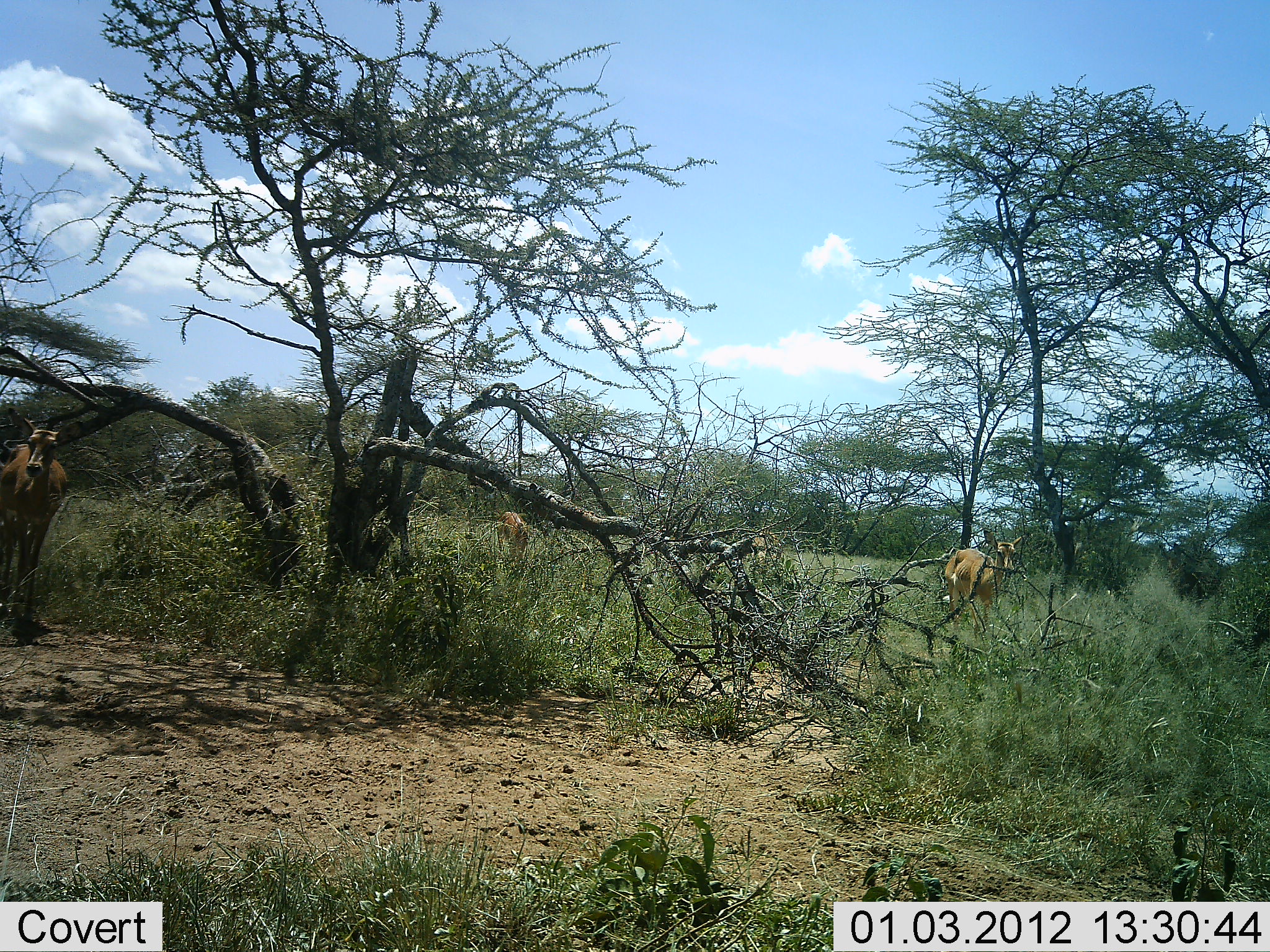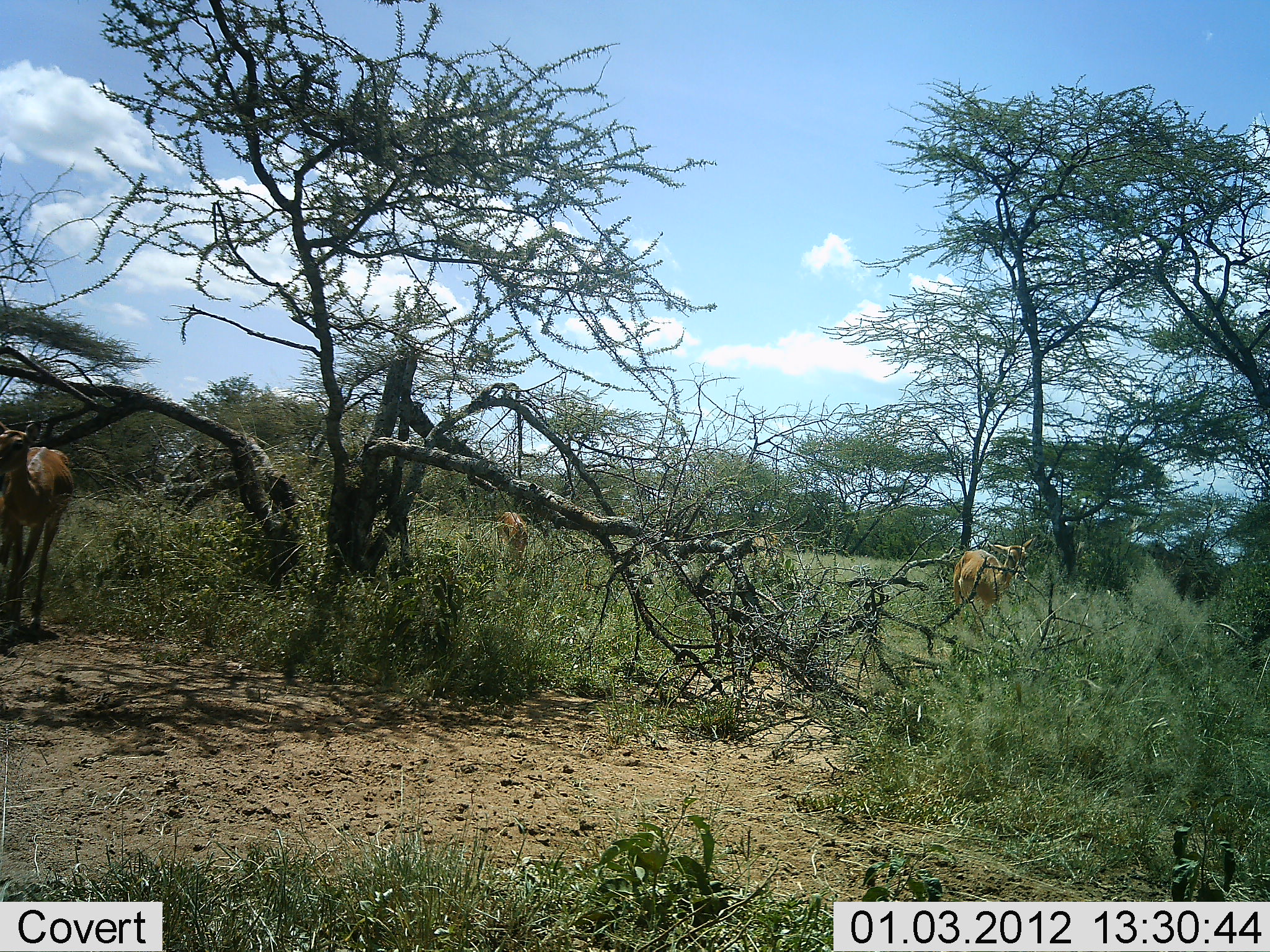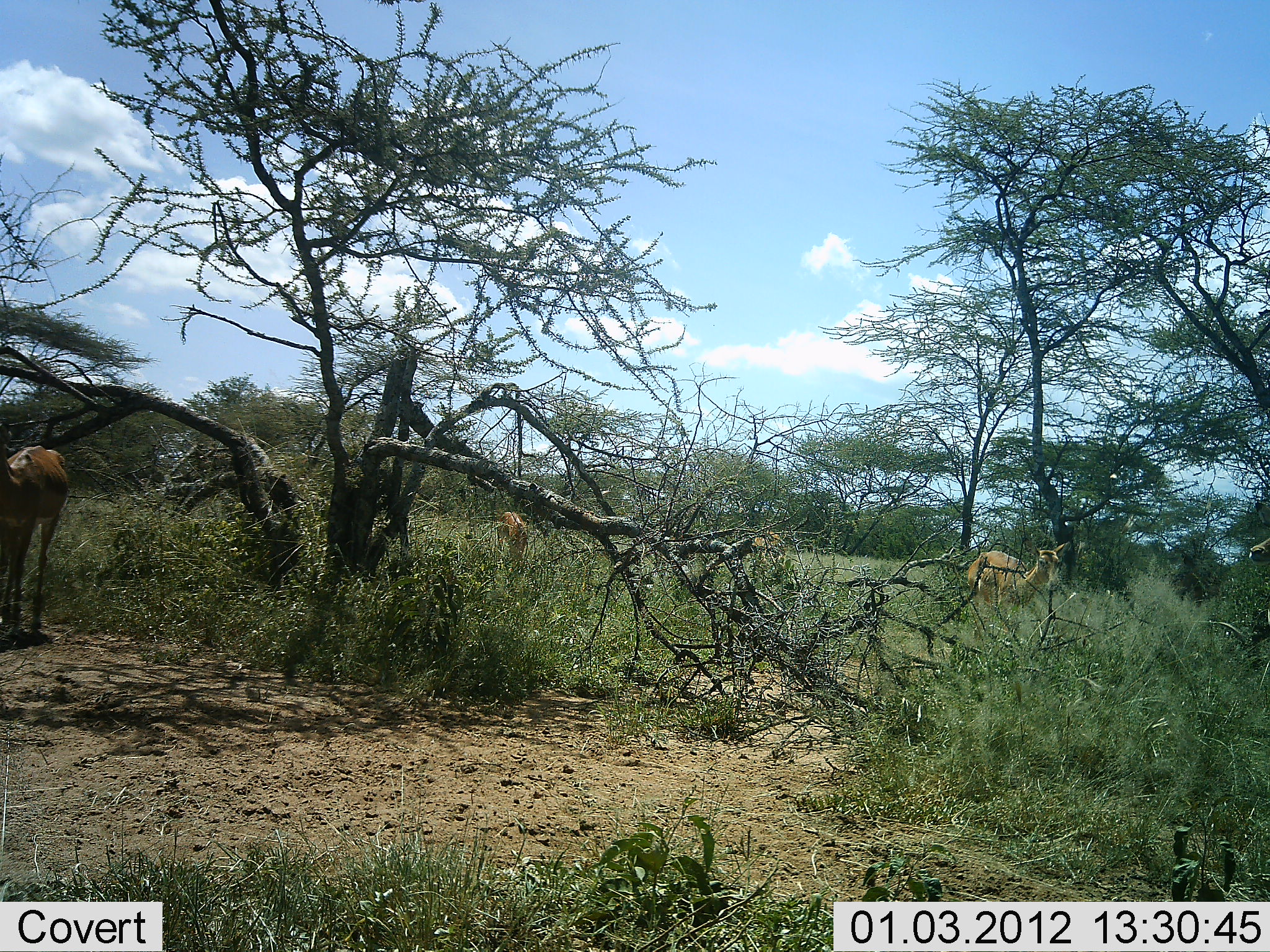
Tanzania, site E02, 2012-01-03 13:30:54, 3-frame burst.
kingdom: Animalia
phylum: Chordata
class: Mammalia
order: Artiodactyla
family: Bovidae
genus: Aepyceros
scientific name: Aepyceros melampus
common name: impala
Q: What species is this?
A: Impala (Aepyceros melampus).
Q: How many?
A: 3.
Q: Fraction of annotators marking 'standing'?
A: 53%.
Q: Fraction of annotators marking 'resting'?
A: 0%.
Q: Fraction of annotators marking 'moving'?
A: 60%.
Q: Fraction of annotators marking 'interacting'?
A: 0%.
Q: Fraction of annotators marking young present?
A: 20%.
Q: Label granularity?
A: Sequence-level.